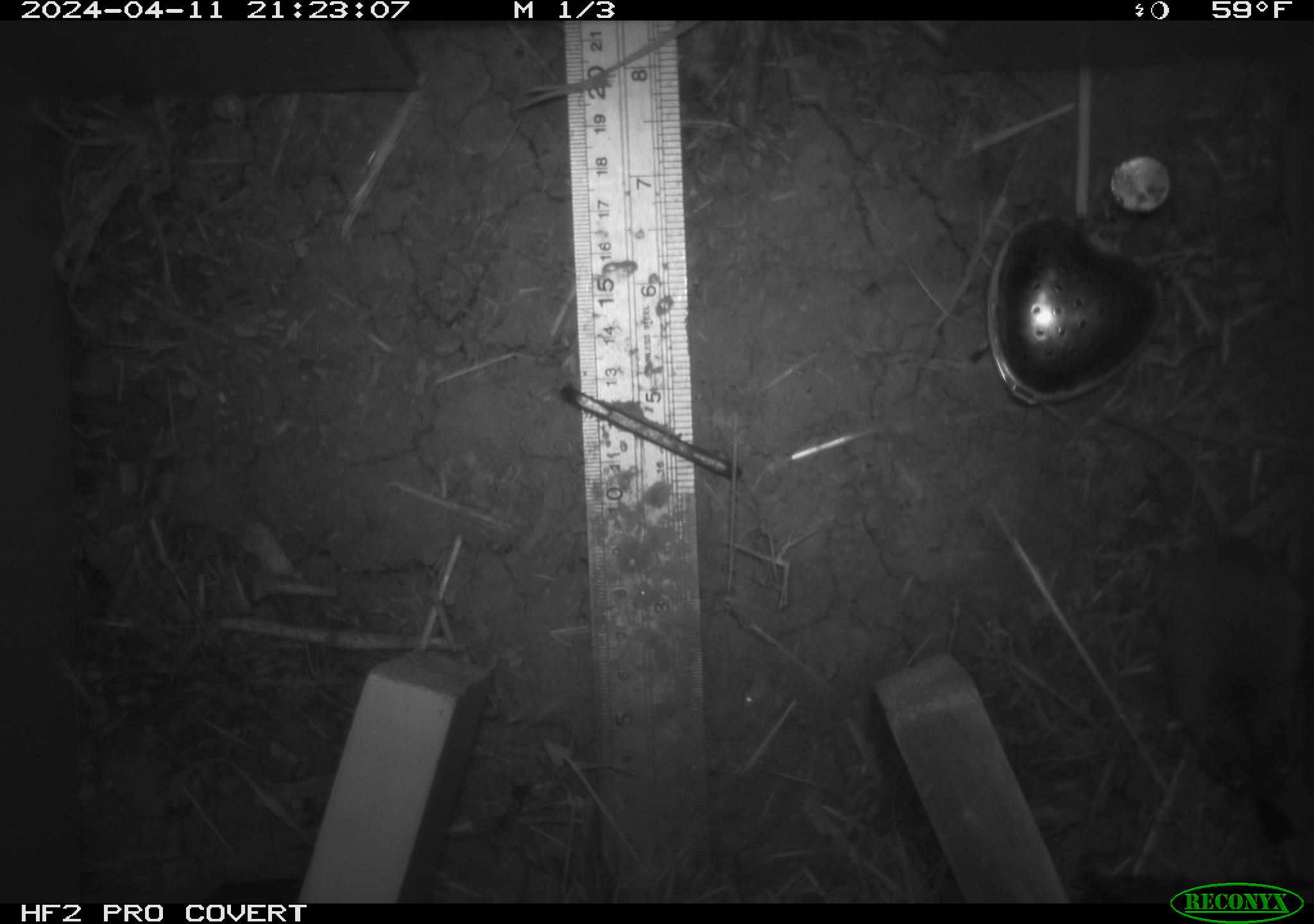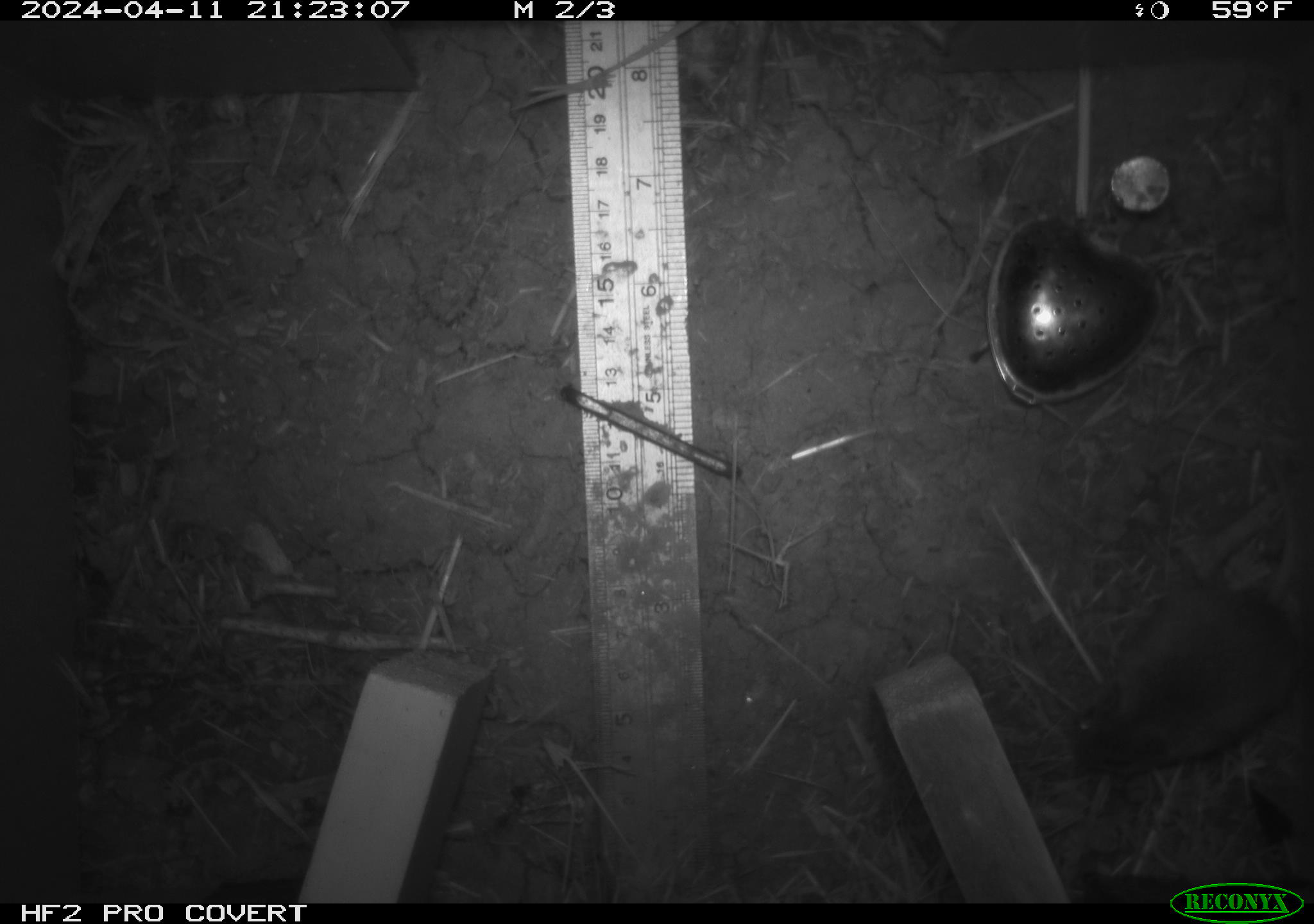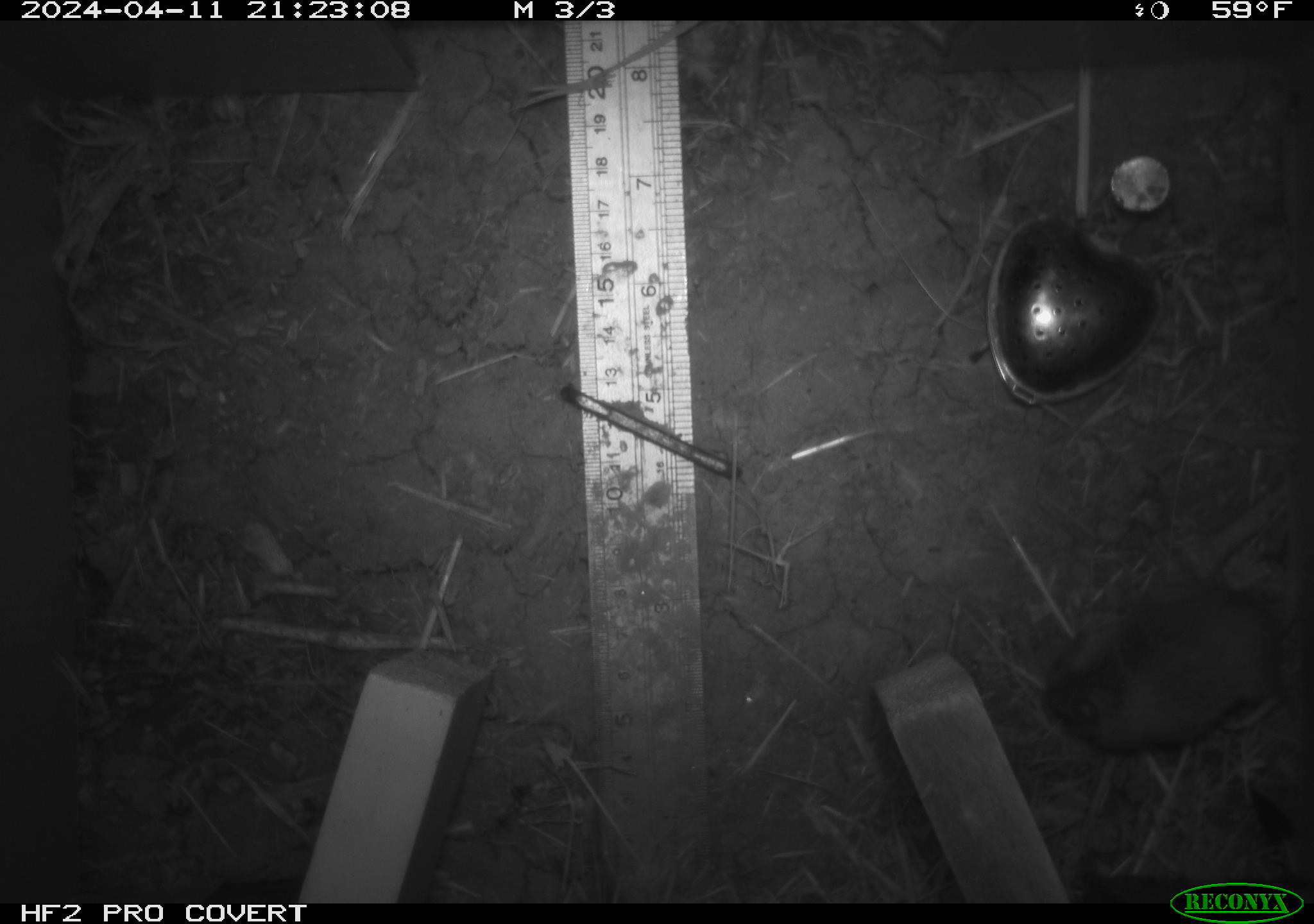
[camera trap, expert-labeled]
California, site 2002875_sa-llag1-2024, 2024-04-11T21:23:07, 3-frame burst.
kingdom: Animalia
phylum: Chordata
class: Mammalia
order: Rodentia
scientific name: Rodentia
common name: mouse species